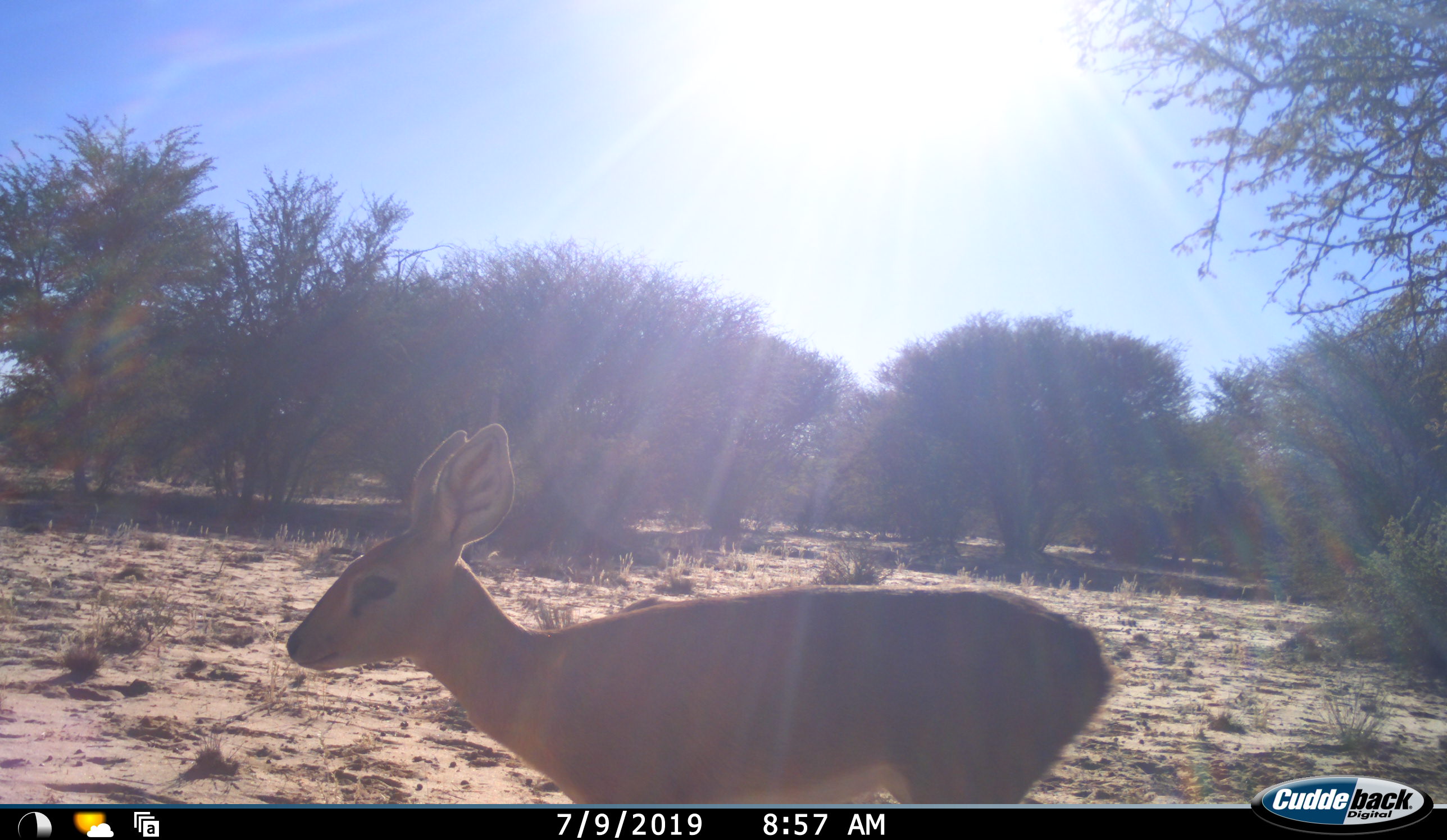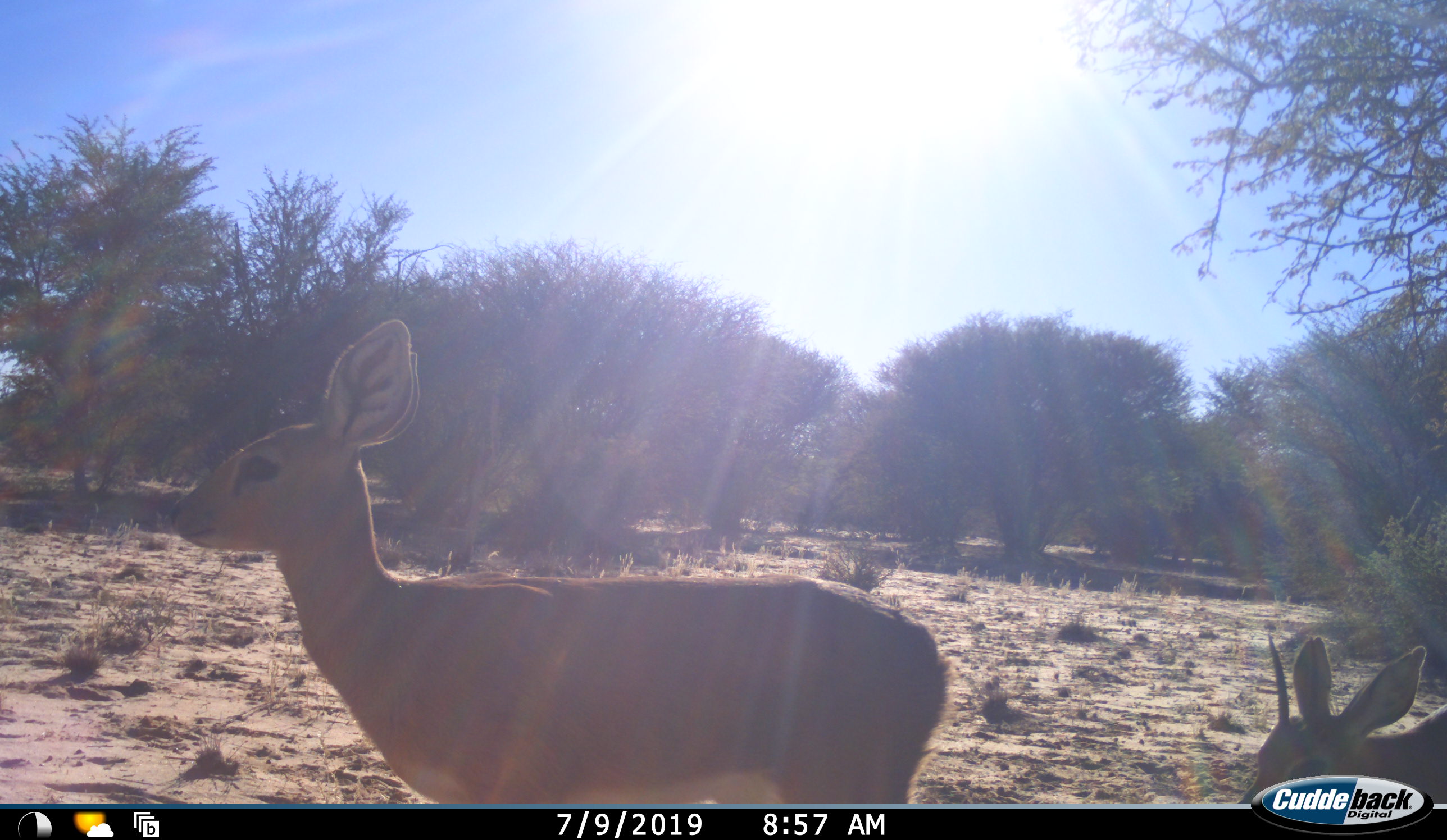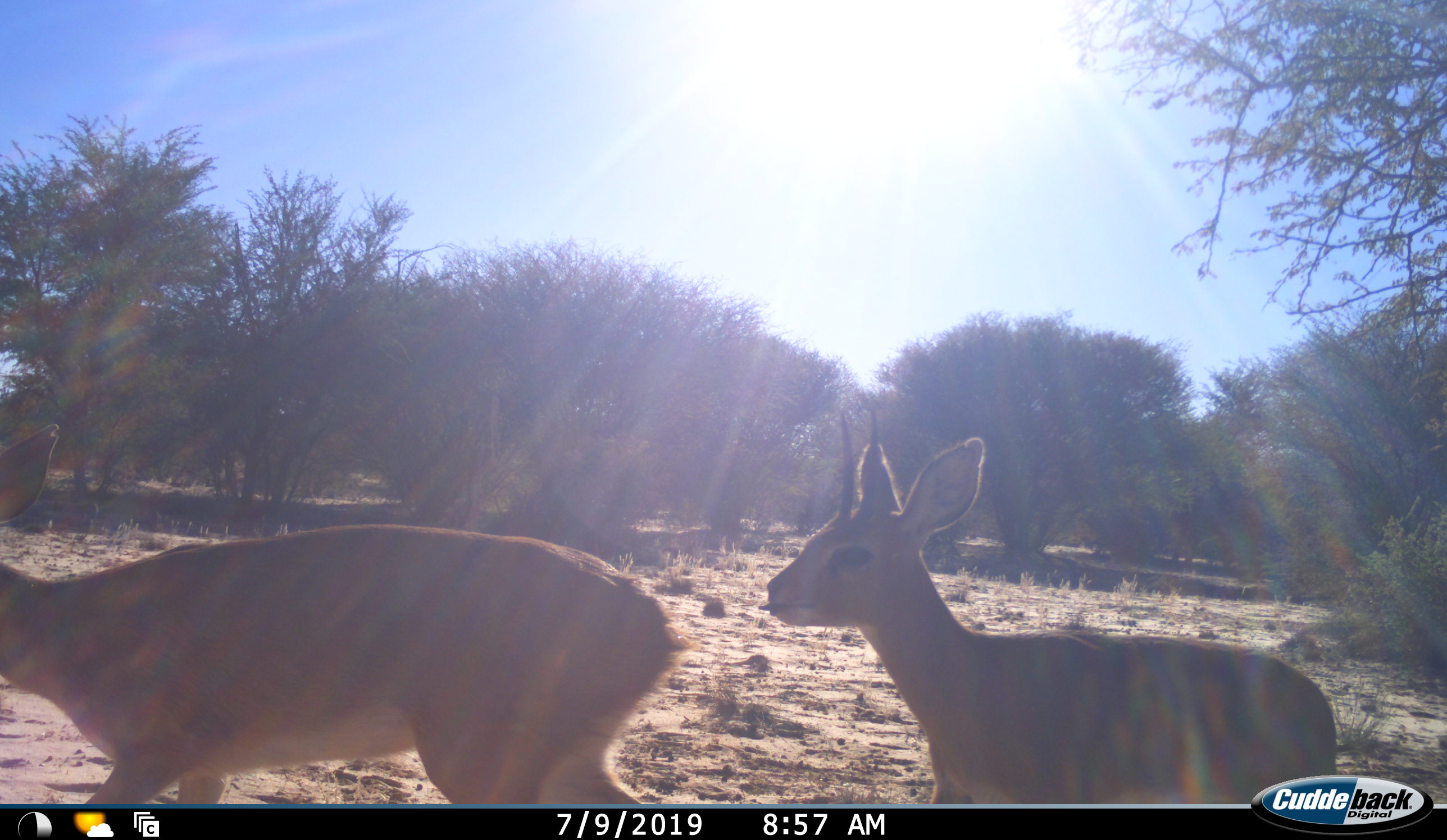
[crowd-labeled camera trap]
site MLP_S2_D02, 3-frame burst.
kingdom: Animalia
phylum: Chordata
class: Mammalia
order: Artiodactyla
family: Bovidae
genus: Raphicerus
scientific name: Raphicerus campestris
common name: steenbok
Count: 2.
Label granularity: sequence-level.